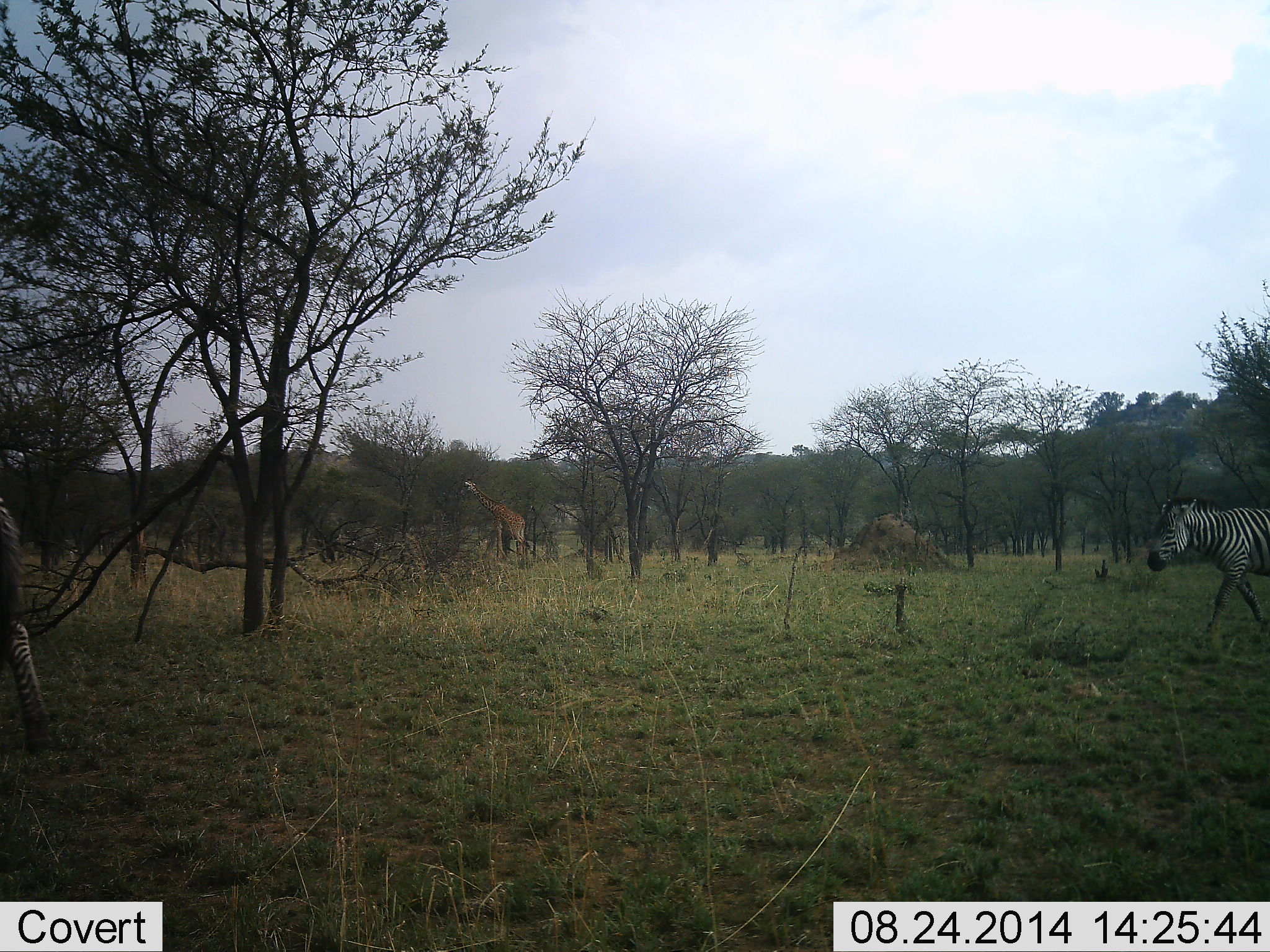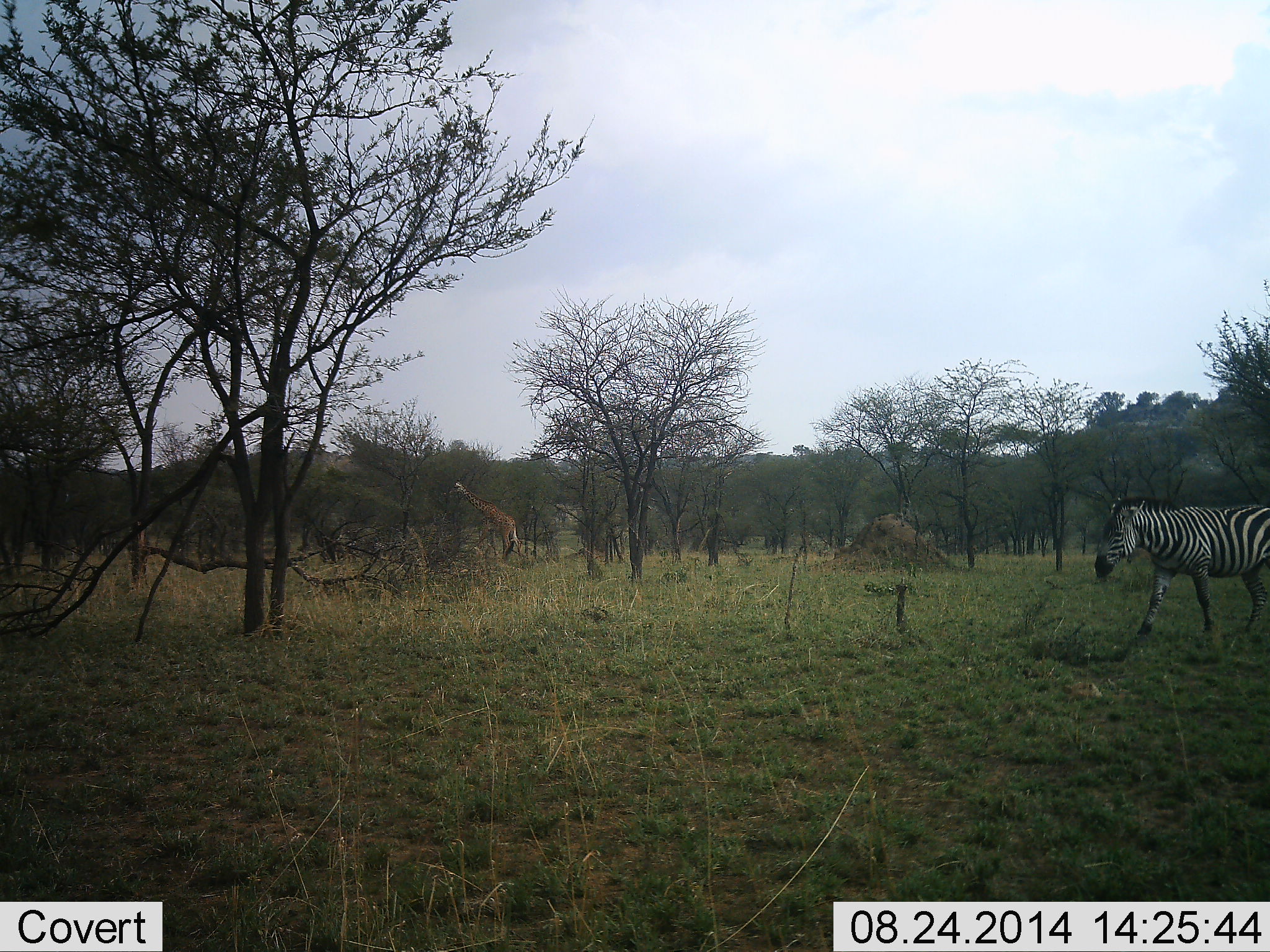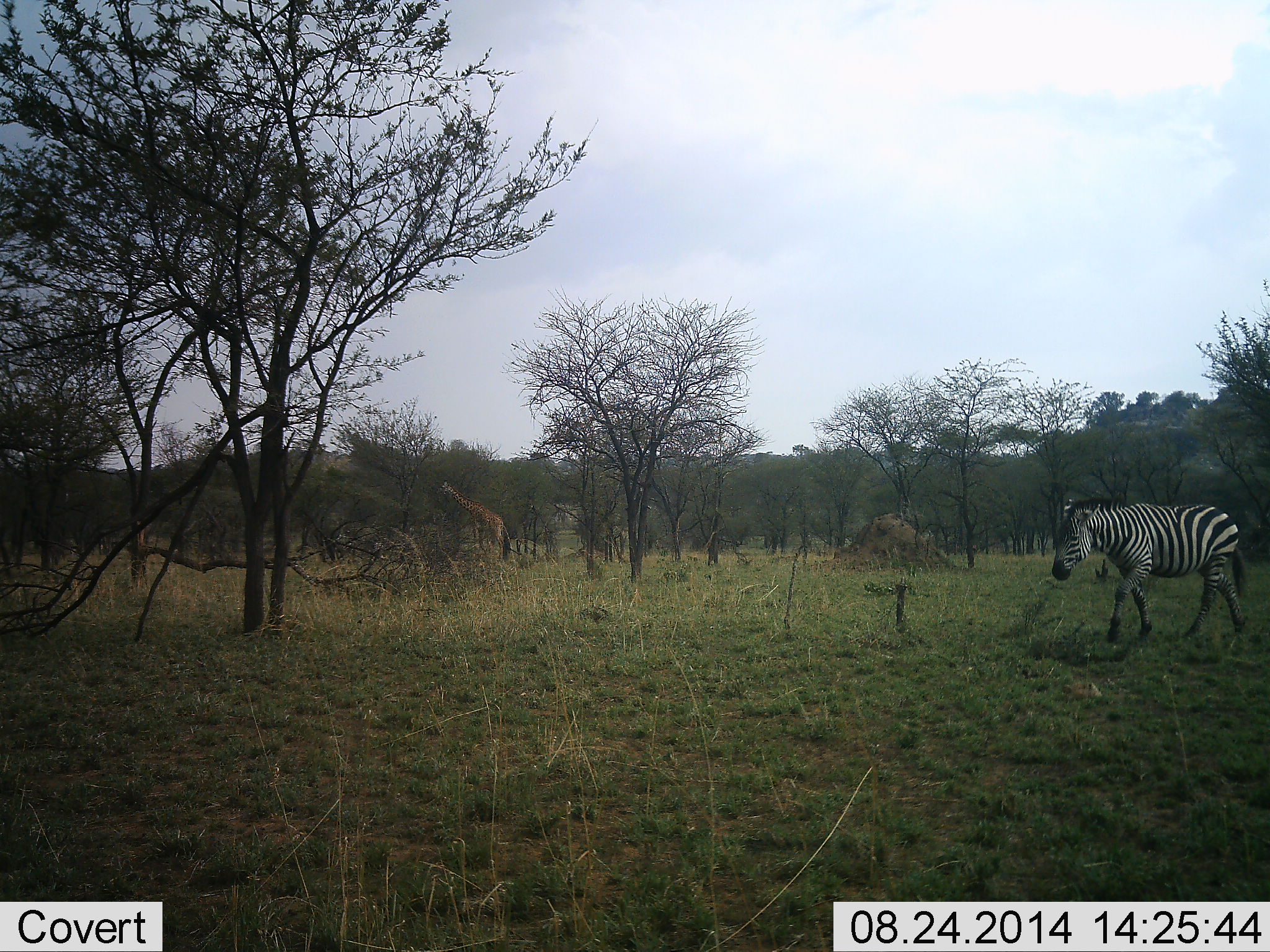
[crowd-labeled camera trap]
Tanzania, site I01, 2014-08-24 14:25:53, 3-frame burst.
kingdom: Animalia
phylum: Chordata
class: Mammalia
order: Artiodactyla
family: Giraffidae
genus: Giraffa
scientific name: Giraffa camelopardalis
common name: giraffe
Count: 1.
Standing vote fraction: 20%.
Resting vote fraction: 0%.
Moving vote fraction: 50%.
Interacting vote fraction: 0%.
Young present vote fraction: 0%.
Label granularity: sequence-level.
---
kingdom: Animalia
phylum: Chordata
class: Mammalia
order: Perissodactyla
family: Equidae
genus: Equus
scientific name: Equus quagga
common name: plains zebra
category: zebra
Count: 2.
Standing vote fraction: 0%.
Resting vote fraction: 0%.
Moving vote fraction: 100%.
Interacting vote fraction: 0%.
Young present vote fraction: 0%.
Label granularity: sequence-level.